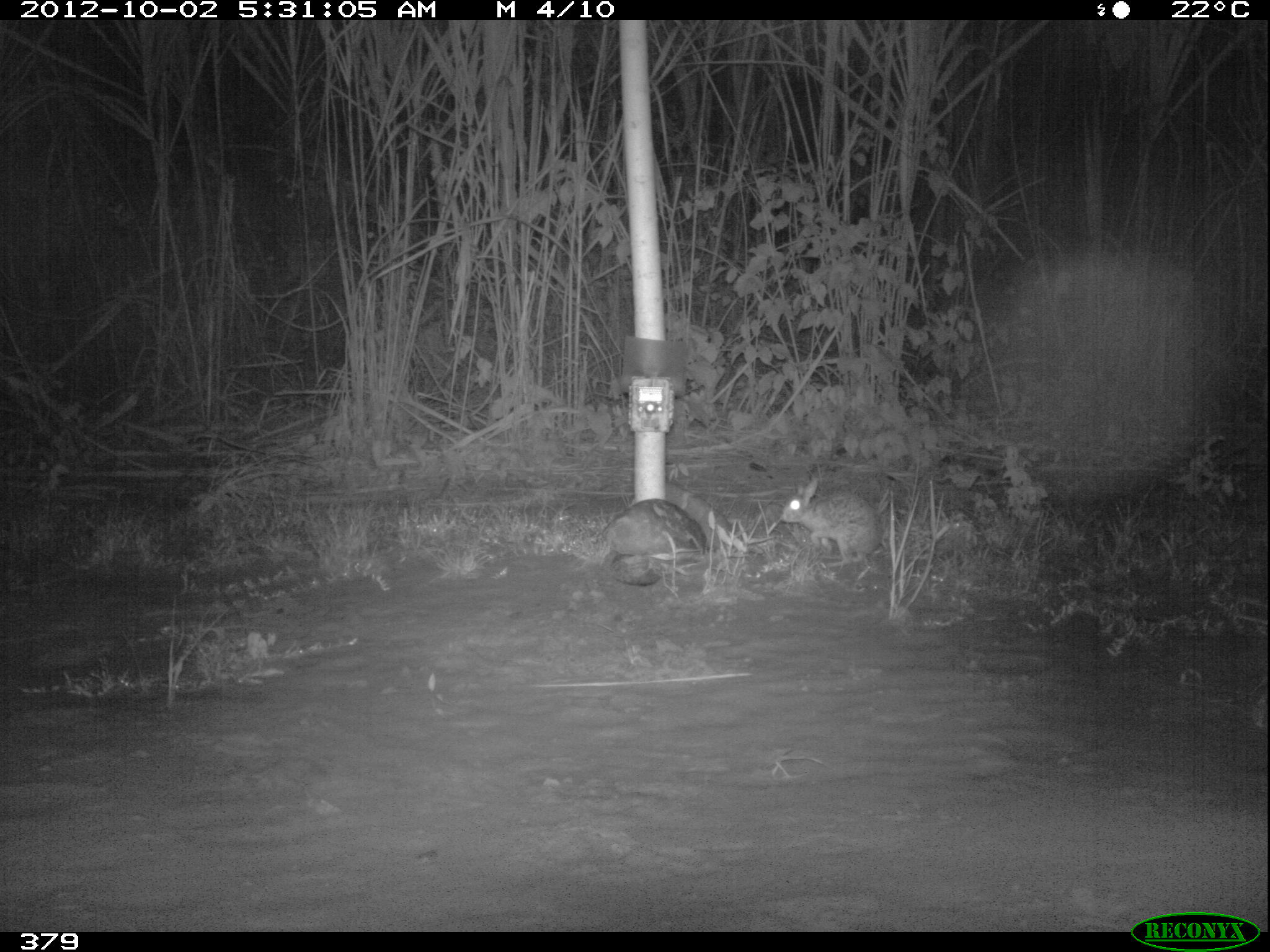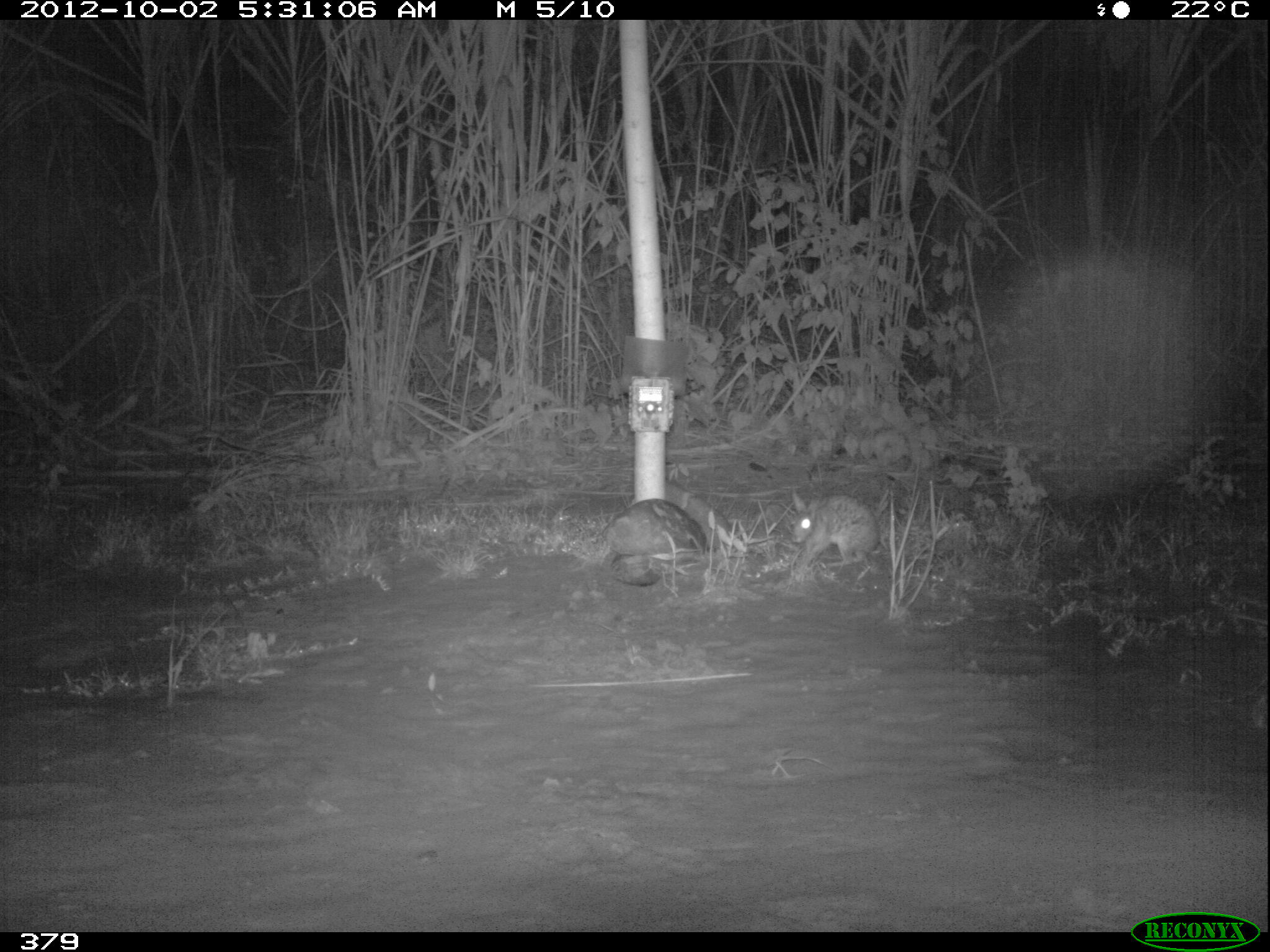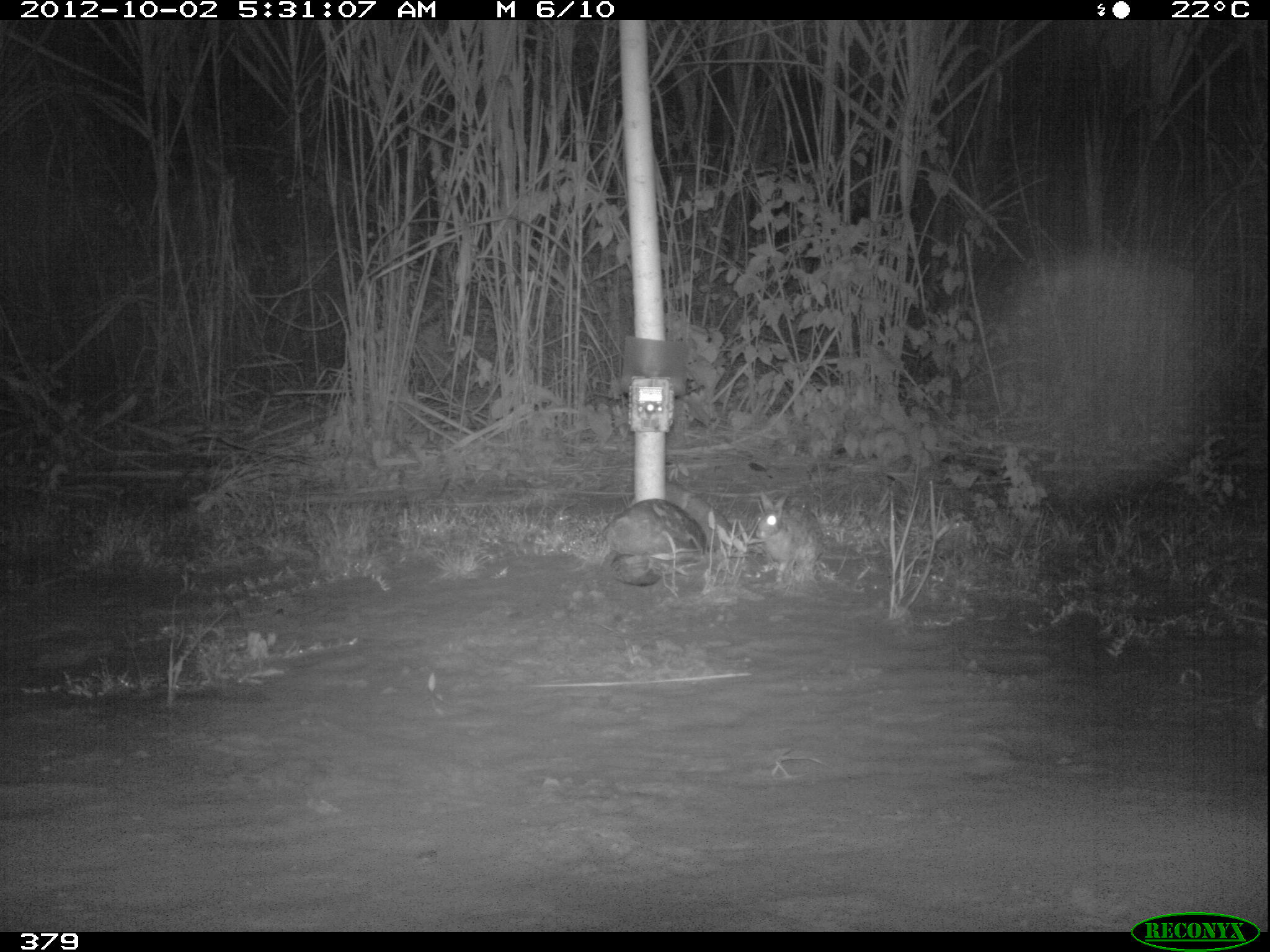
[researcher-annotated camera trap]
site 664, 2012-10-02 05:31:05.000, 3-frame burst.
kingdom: Animalia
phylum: Chordata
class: Mammalia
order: Lagomorpha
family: Leporidae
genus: Sylvilagus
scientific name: Sylvilagus brasiliensis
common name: tapeti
Sylvilagus brasiliensis (tapeti).